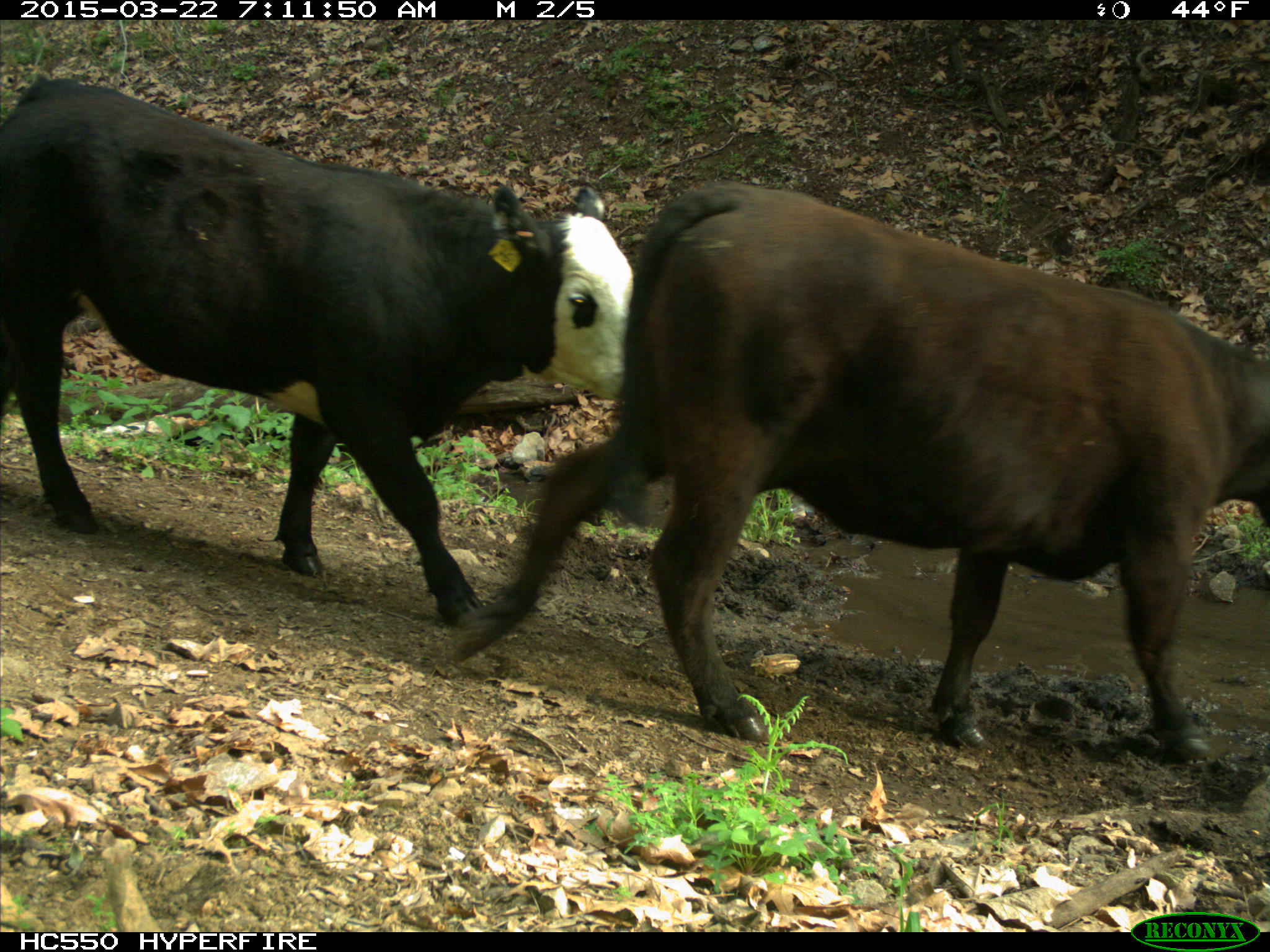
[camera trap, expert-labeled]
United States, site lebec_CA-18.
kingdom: Animalia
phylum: Chordata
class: Mammalia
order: Artiodactyla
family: Bovidae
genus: Bos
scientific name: Bos taurus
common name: domestic cow